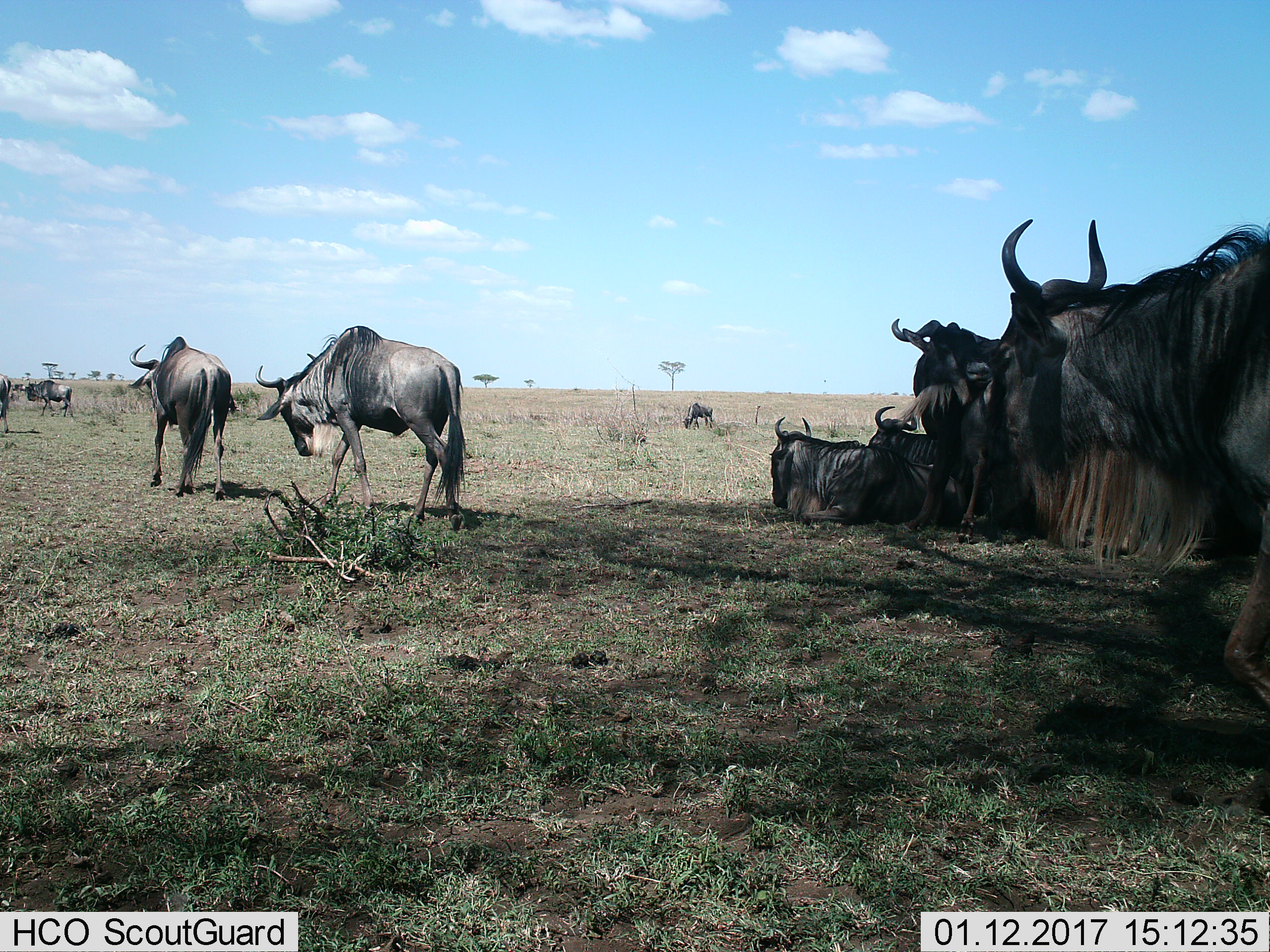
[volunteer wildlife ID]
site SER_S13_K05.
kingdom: Animalia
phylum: Chordata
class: Mammalia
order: Artiodactyla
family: Bovidae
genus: Connochaetes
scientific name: Connochaetes taurinus taurinus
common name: blue wildebeest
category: wildebeestblue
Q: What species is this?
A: Wildebeestblue (blue wildebeest) (Connochaetes taurinus taurinus).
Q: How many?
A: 10.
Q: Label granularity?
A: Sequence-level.